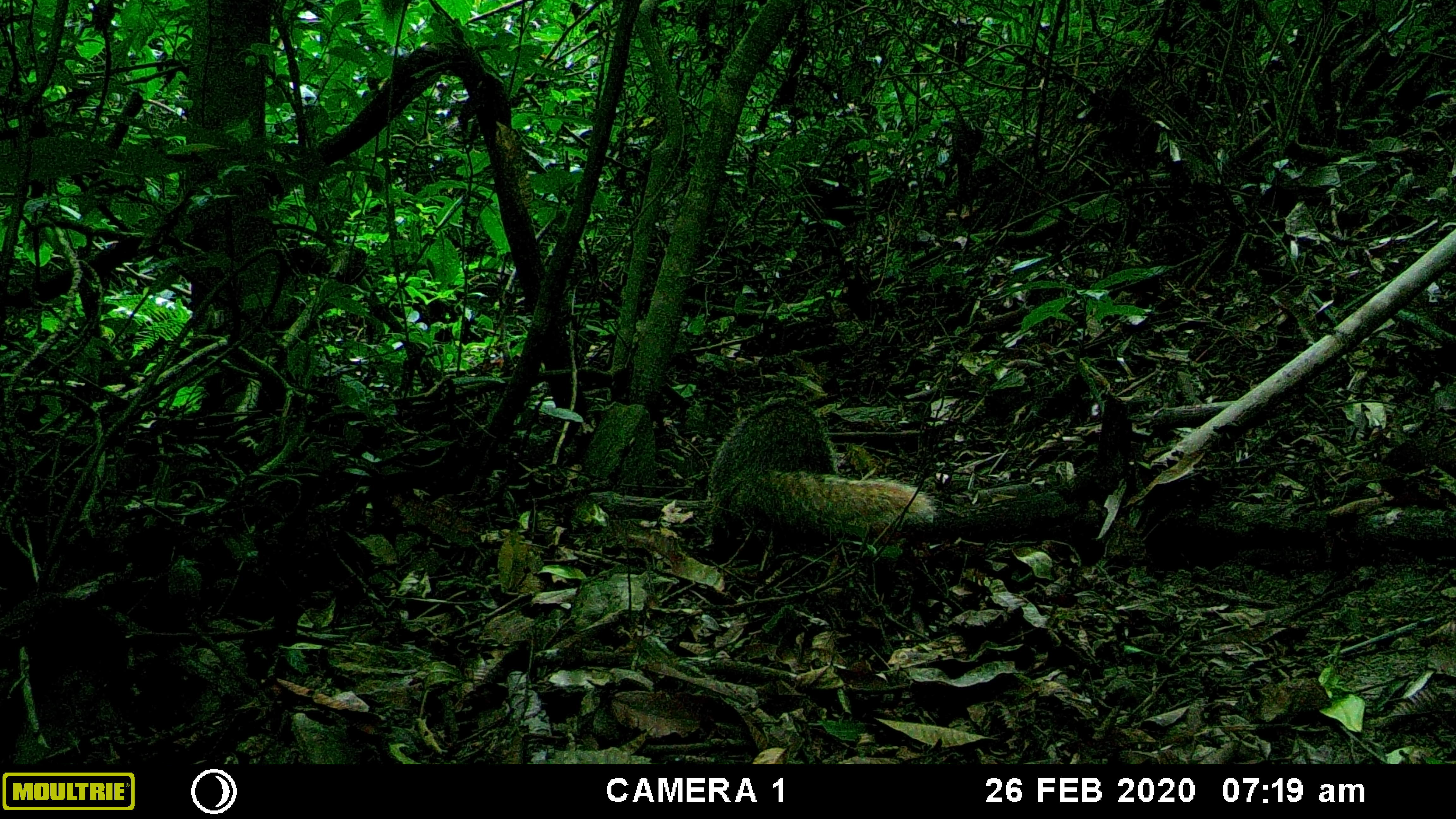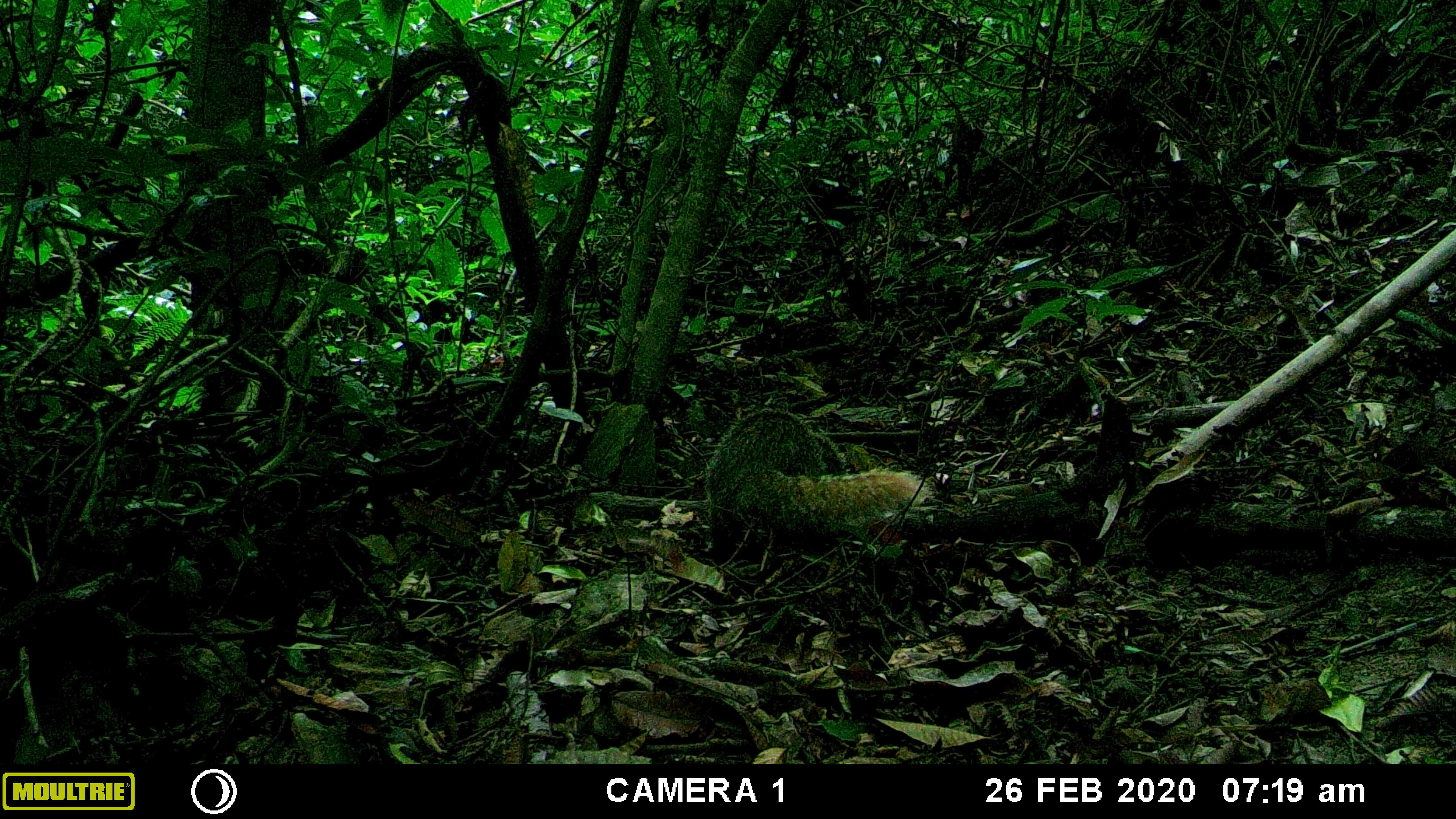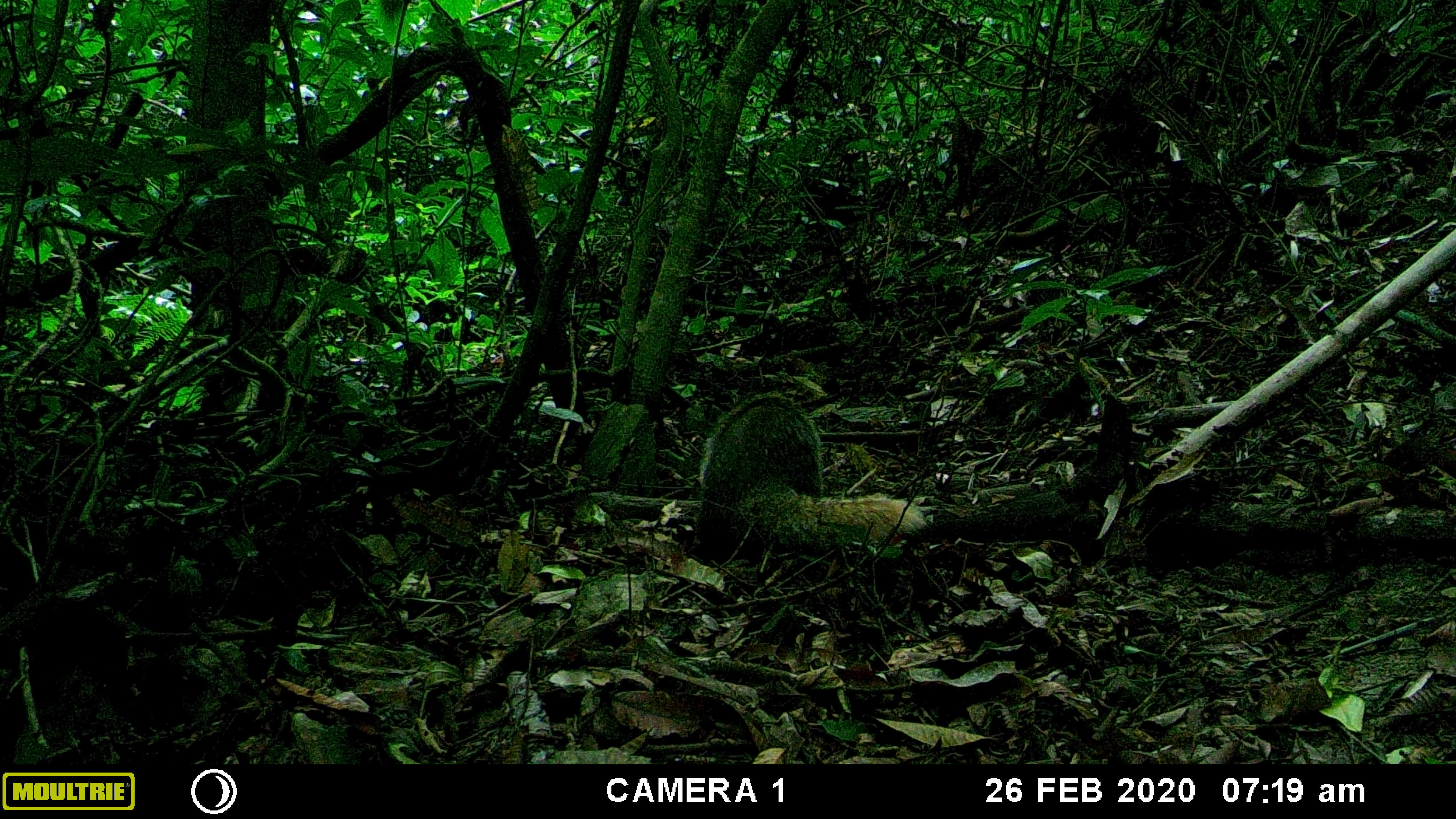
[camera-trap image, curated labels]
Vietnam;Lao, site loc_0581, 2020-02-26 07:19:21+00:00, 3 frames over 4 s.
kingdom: Animalia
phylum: Chordata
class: Mammalia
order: Carnivora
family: Herpestidae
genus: Urva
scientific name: Urva urva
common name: crab-eating mongoose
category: crab eating mongoose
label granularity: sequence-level